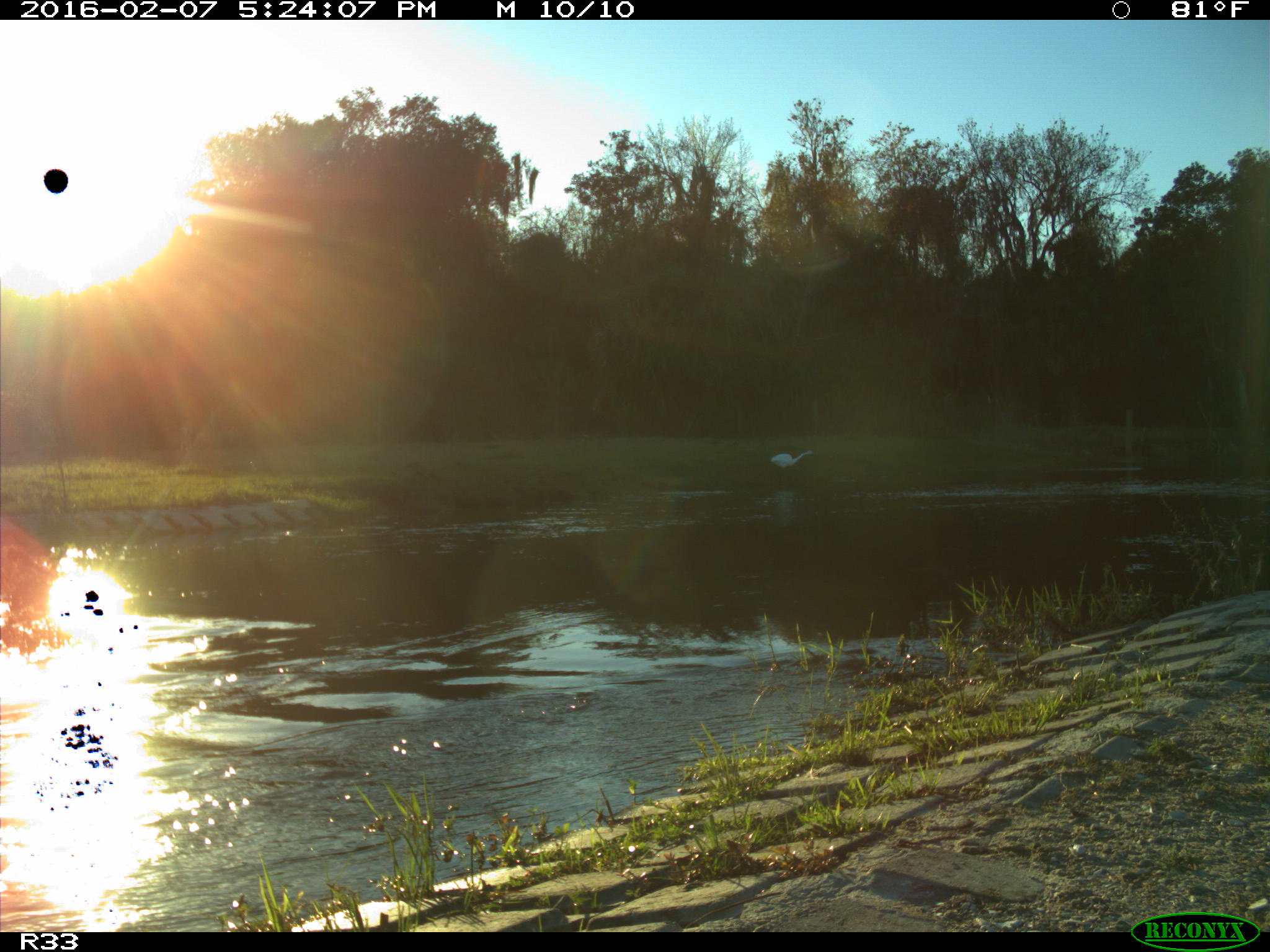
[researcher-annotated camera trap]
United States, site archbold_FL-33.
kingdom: Animalia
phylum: Chordata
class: Aves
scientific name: Aves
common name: birds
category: unidentified bird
Unidentified bird (birds) (Aves).